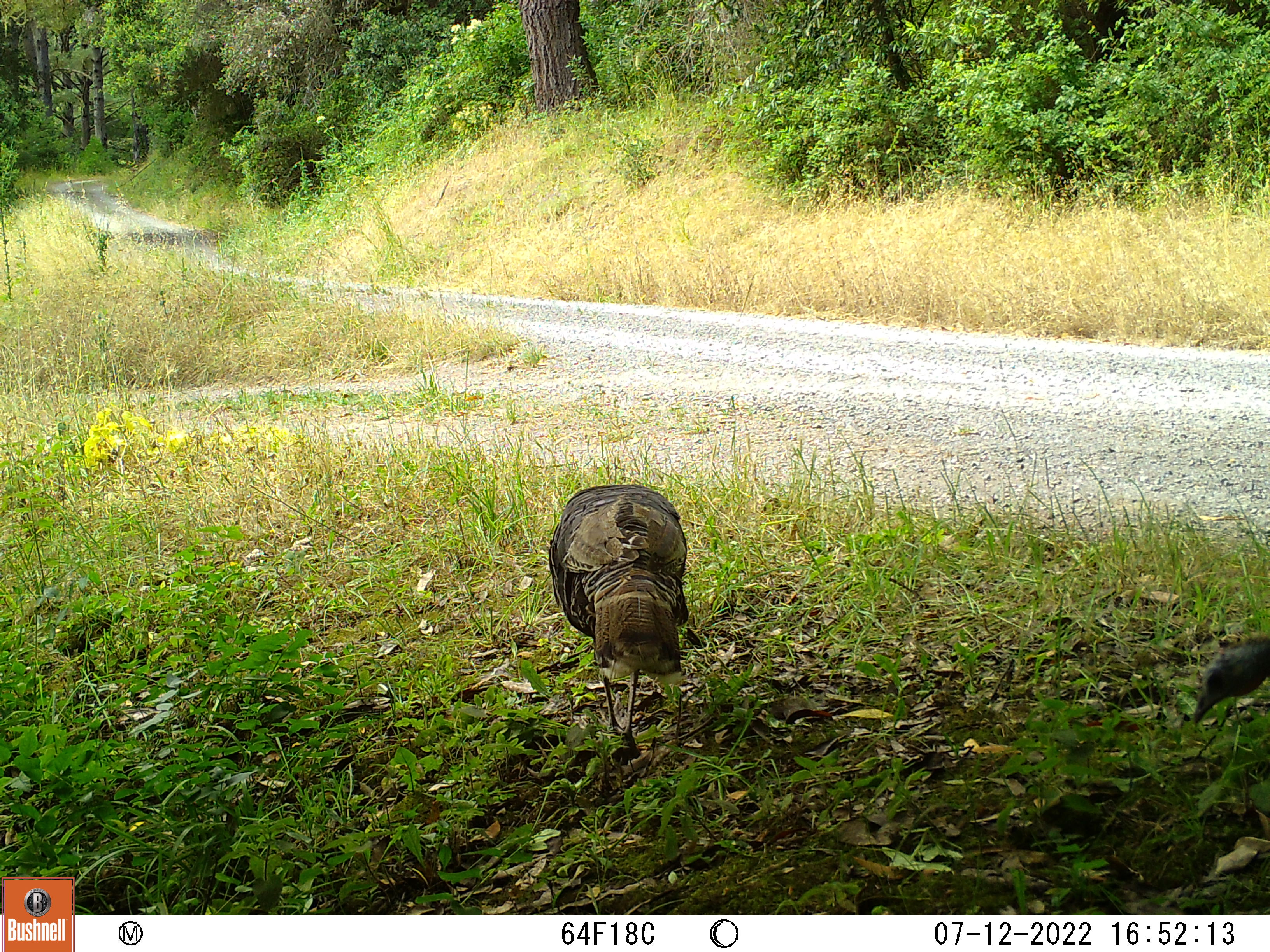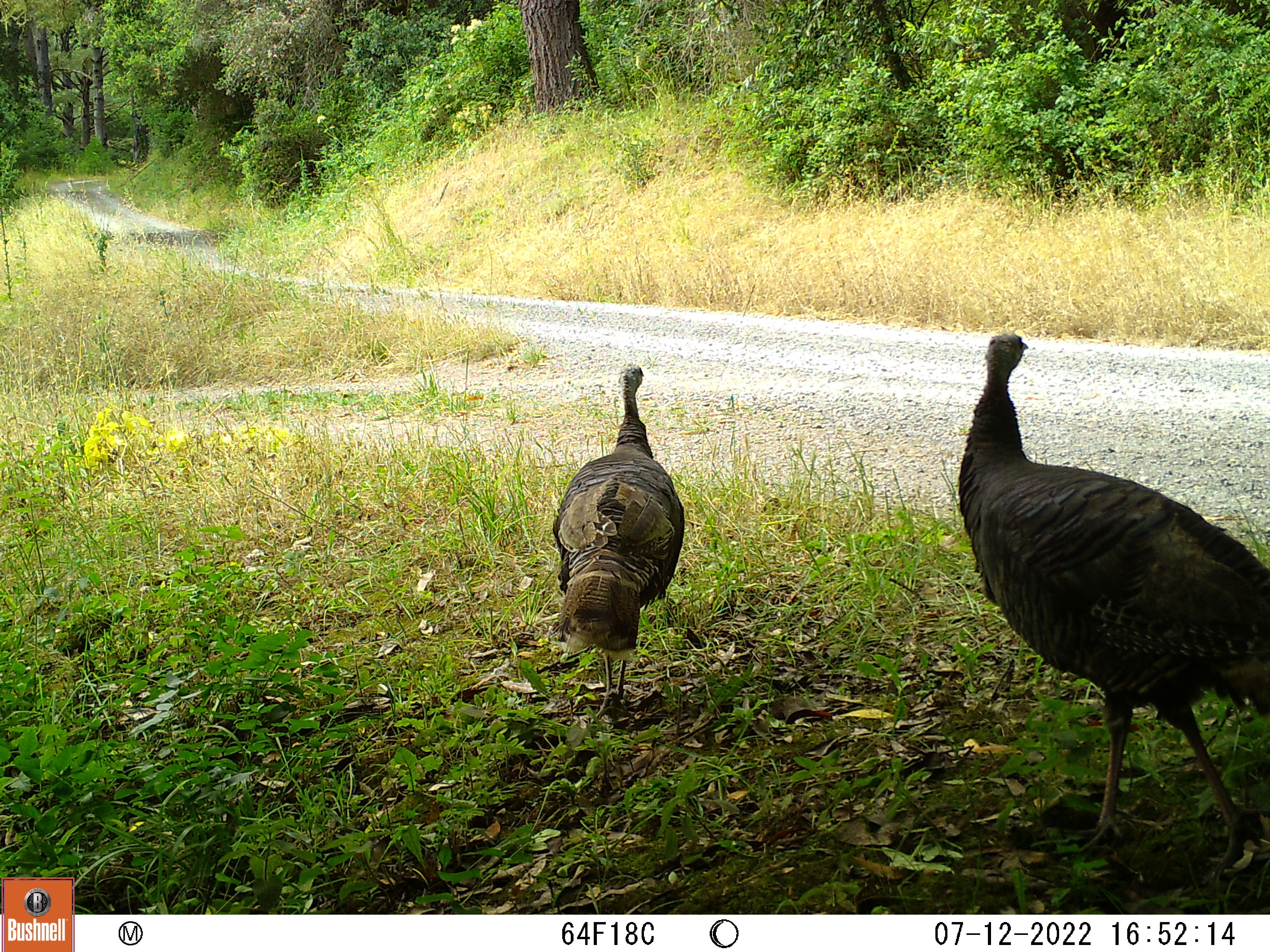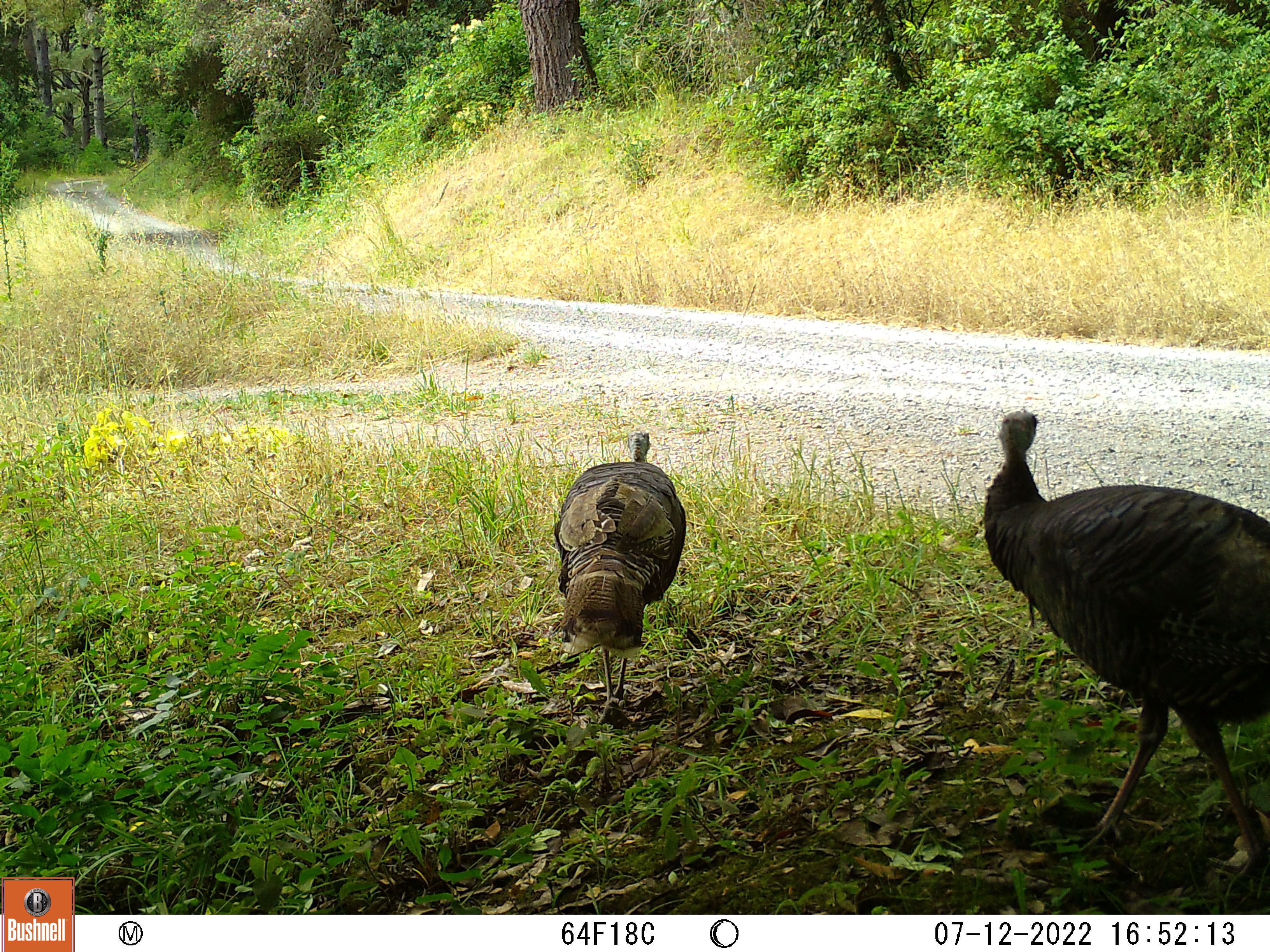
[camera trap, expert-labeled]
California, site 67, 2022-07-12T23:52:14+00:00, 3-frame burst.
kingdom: Animalia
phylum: Chordata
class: Aves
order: Galliformes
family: Phasianidae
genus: Meleagris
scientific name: Meleagris gallopavo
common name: turkey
Turkey (Meleagris gallopavo).